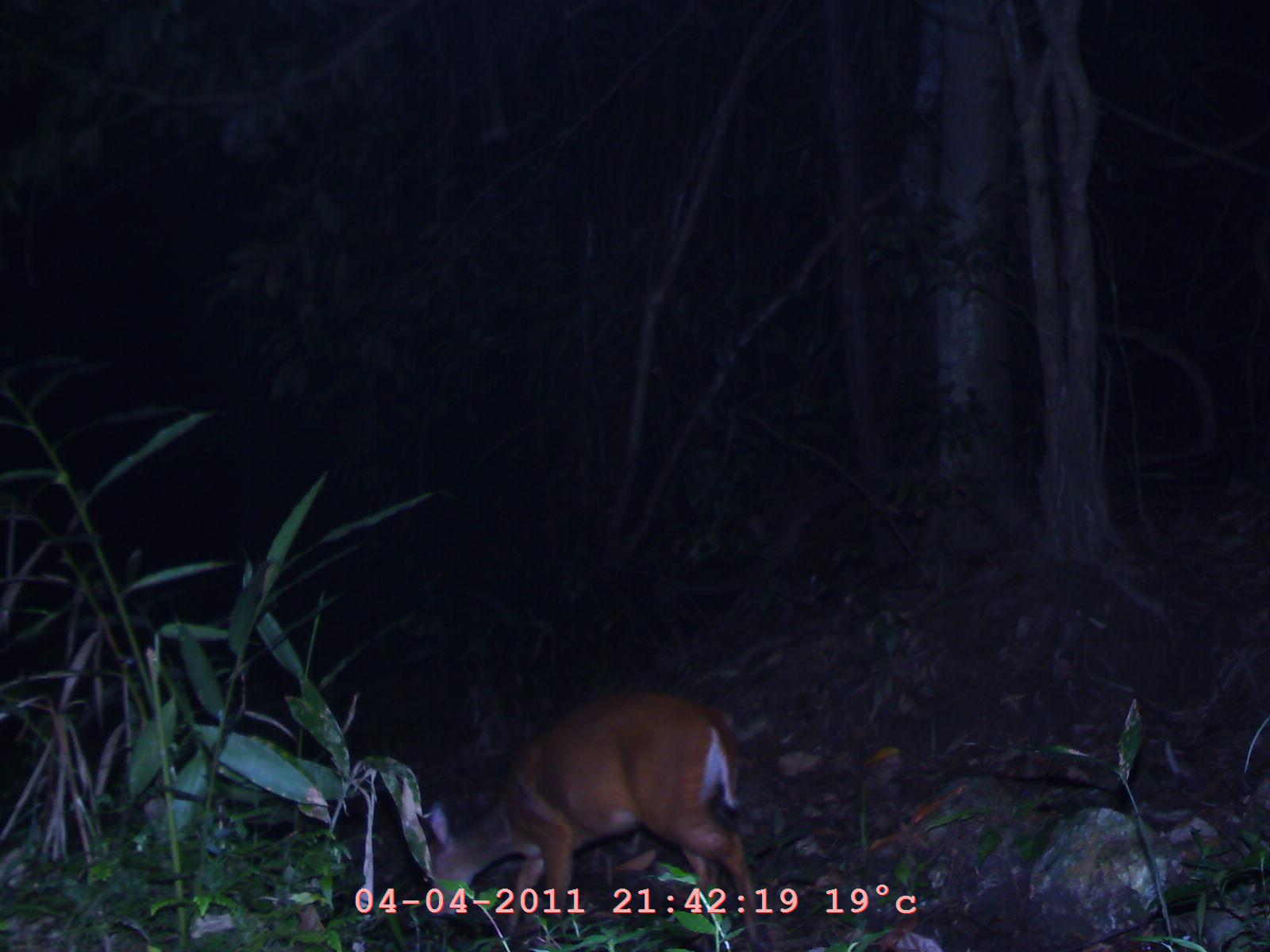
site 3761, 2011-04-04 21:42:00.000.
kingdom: Animalia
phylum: Chordata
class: Mammalia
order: Artiodactyla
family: Cervidae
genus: Muntiacus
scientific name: Muntiacus muntjak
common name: southern red muntjac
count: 1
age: adult